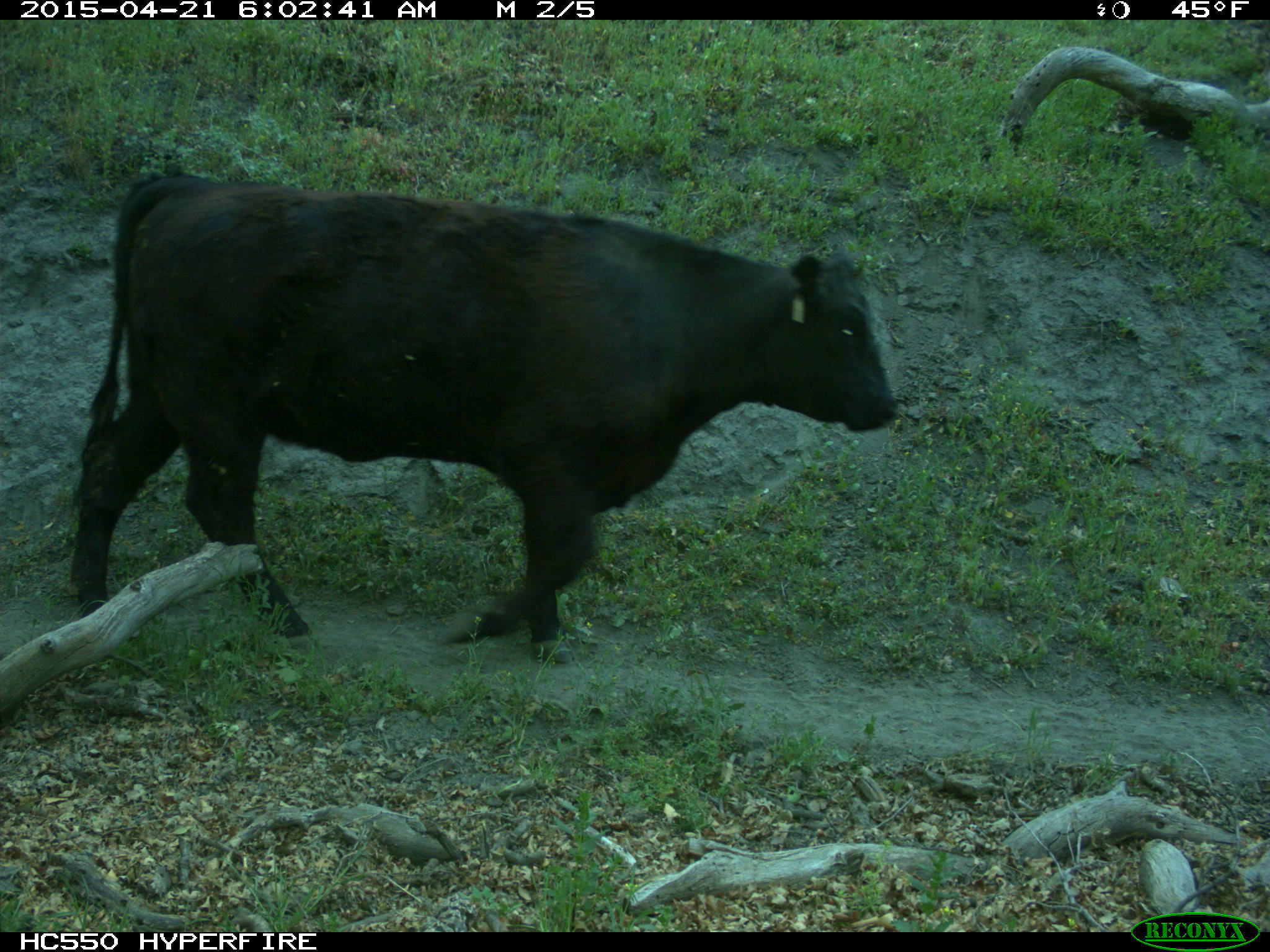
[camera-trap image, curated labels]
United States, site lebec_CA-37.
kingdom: Animalia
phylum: Chordata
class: Mammalia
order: Artiodactyla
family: Bovidae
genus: Bos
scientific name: Bos taurus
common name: domestic cow